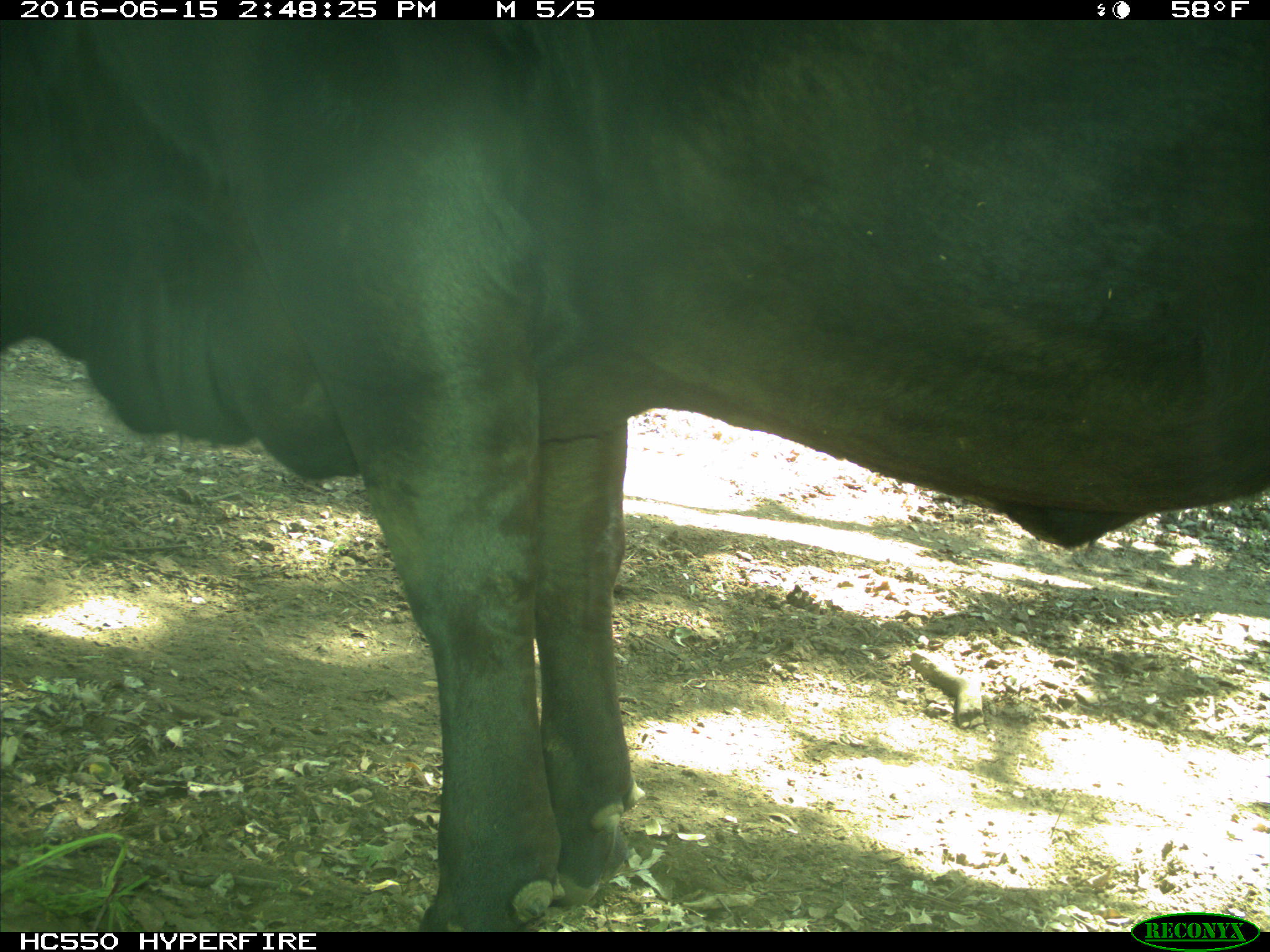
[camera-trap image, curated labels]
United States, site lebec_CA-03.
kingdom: Animalia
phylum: Chordata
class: Mammalia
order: Artiodactyla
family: Bovidae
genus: Bos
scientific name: Bos taurus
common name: domestic cow